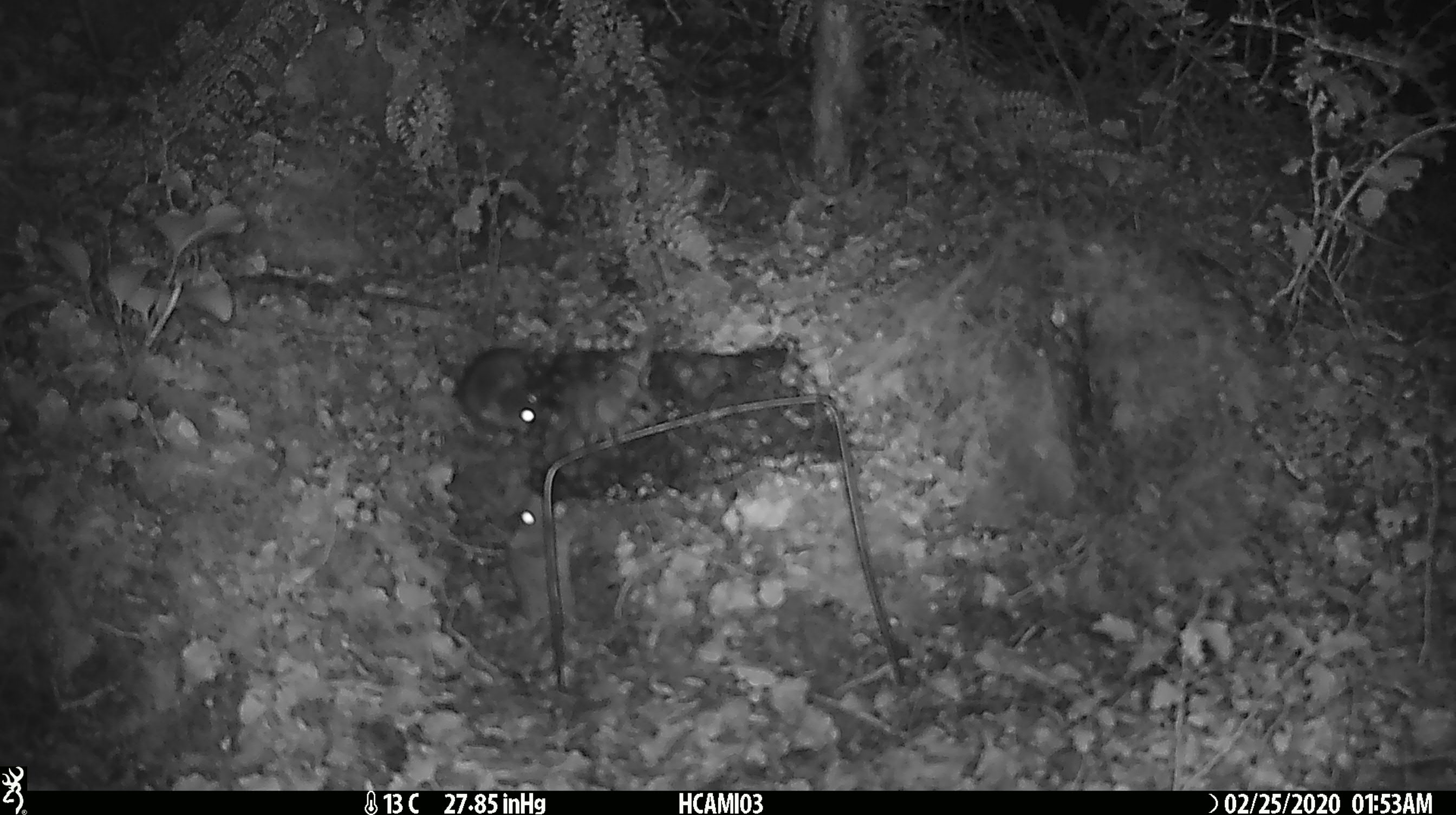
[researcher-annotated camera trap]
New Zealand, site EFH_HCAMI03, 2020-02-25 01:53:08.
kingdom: Animalia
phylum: Chordata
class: Mammalia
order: Rodentia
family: Muridae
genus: Mus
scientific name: Mus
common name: mouse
Mouse (Mus).